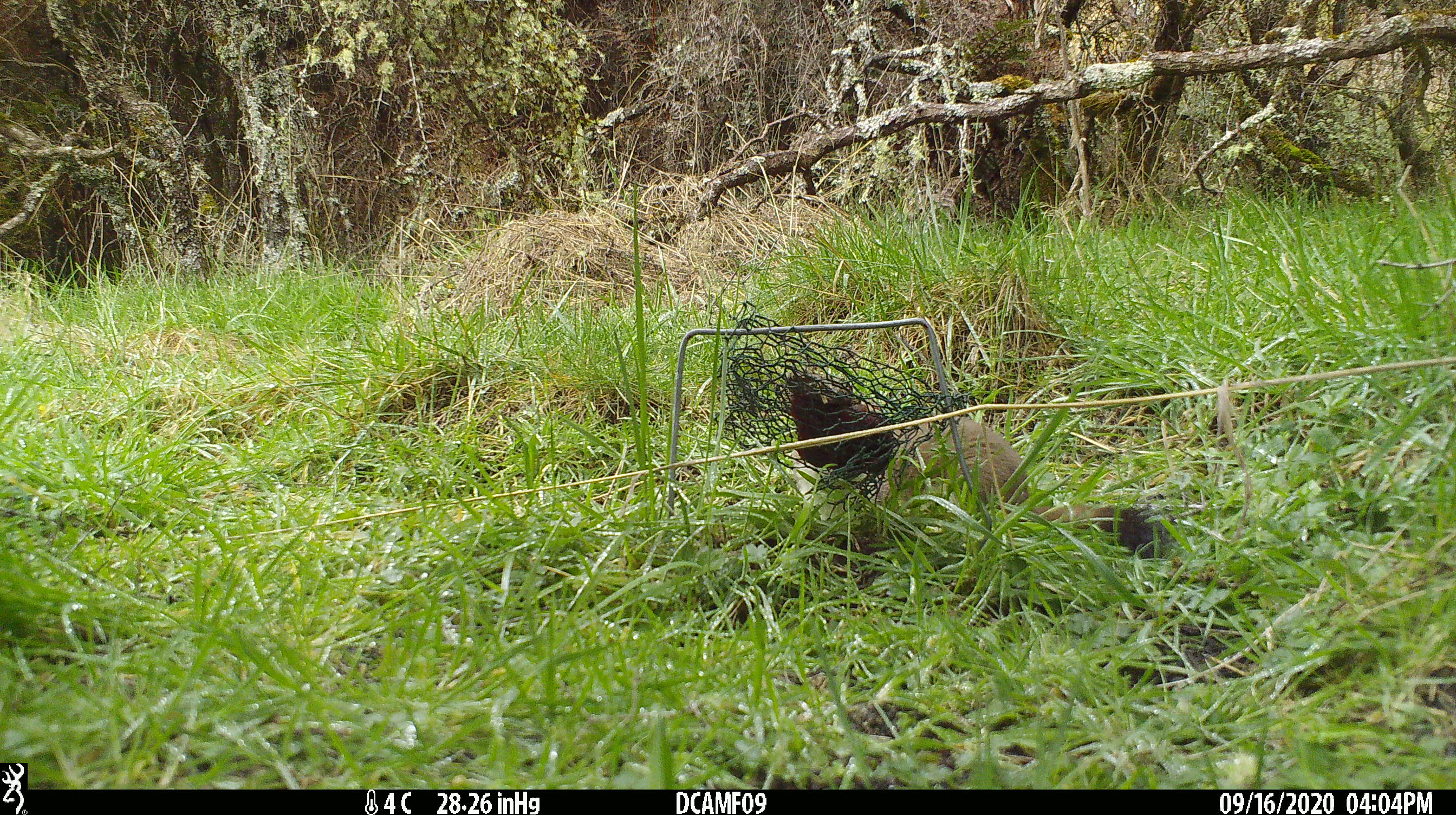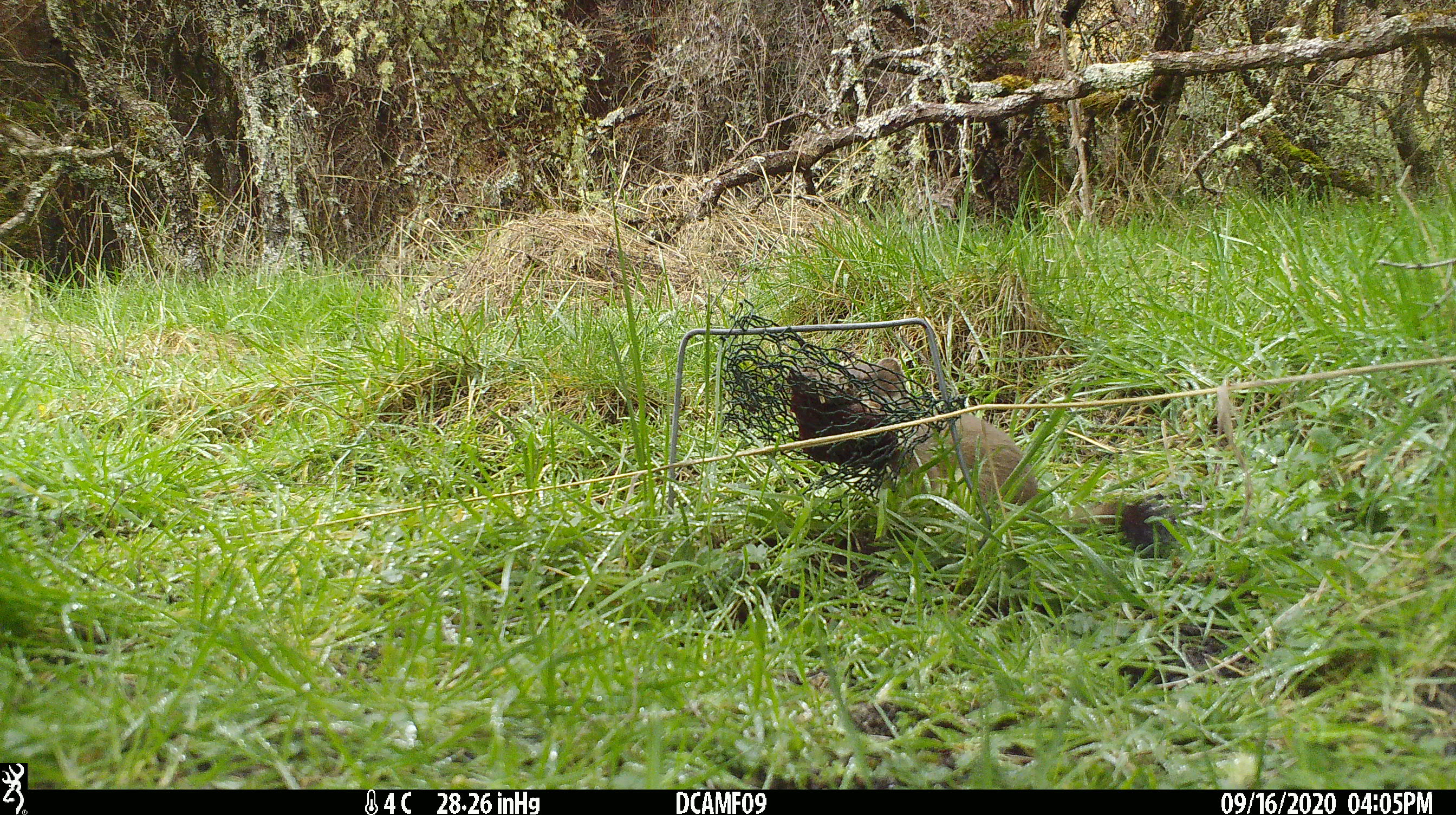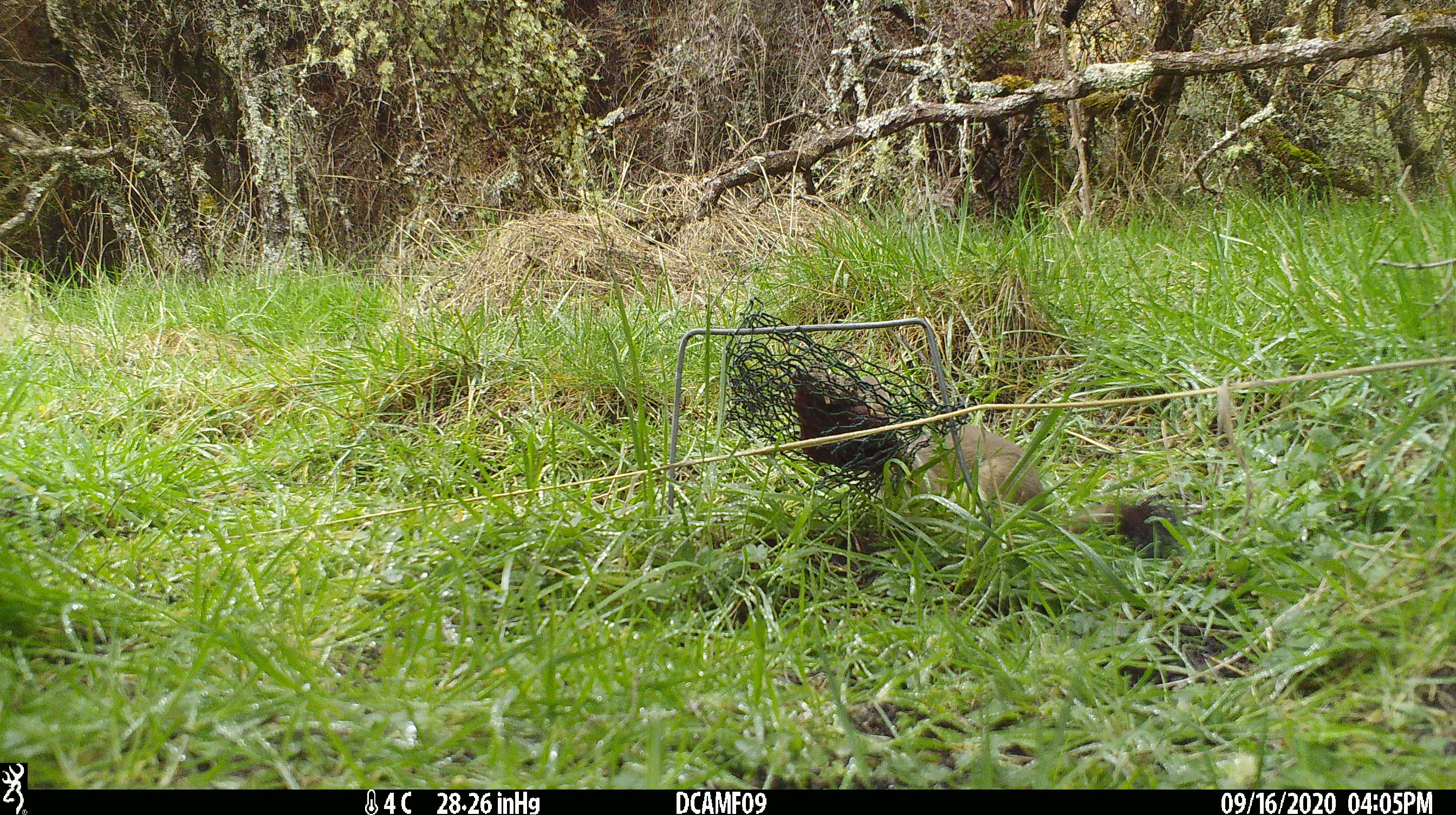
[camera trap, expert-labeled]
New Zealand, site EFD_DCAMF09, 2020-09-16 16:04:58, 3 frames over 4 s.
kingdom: Animalia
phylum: Chordata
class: Mammalia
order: Carnivora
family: Mustelidae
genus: Mustela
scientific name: Mustela erminea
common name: stoat